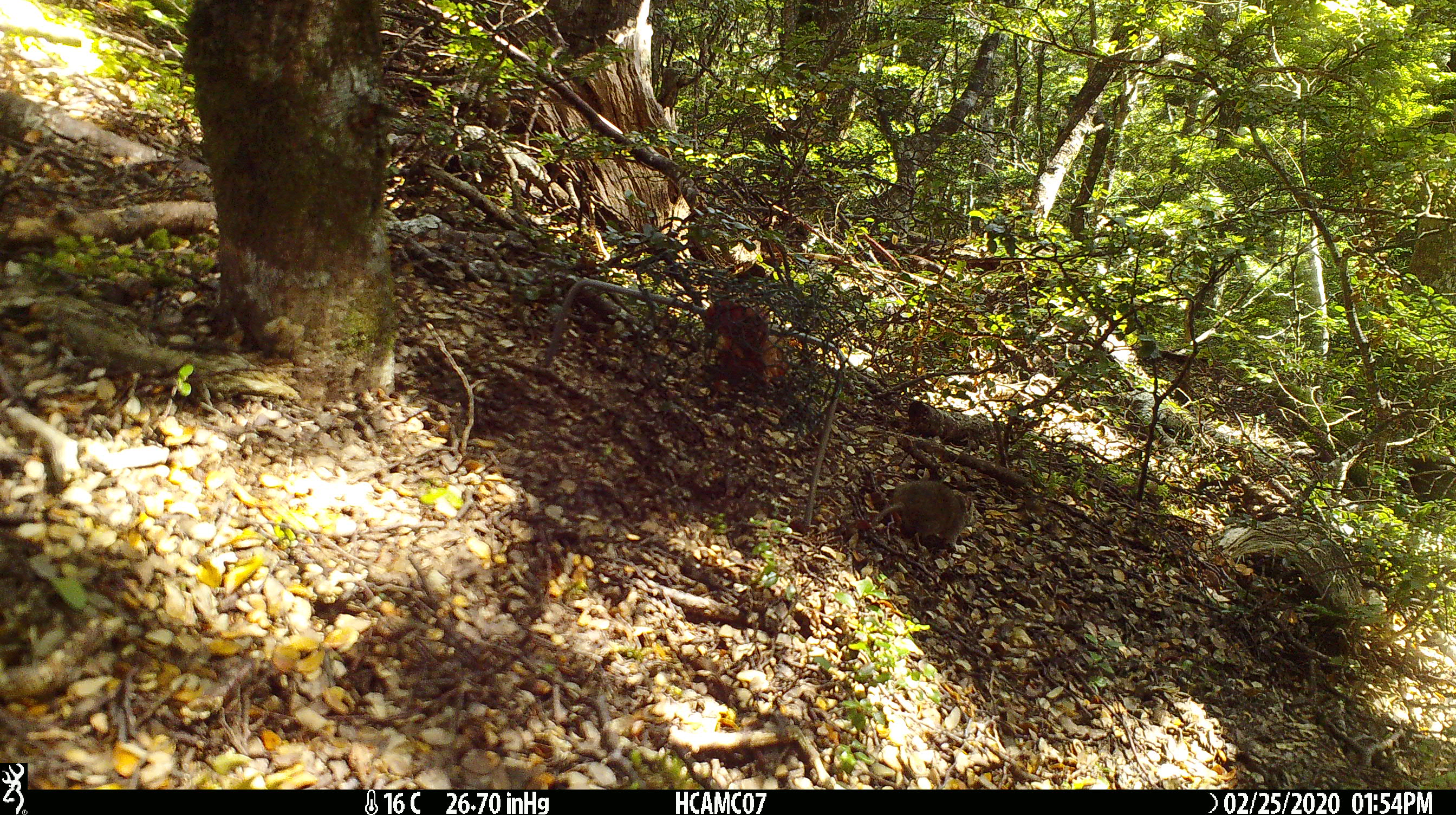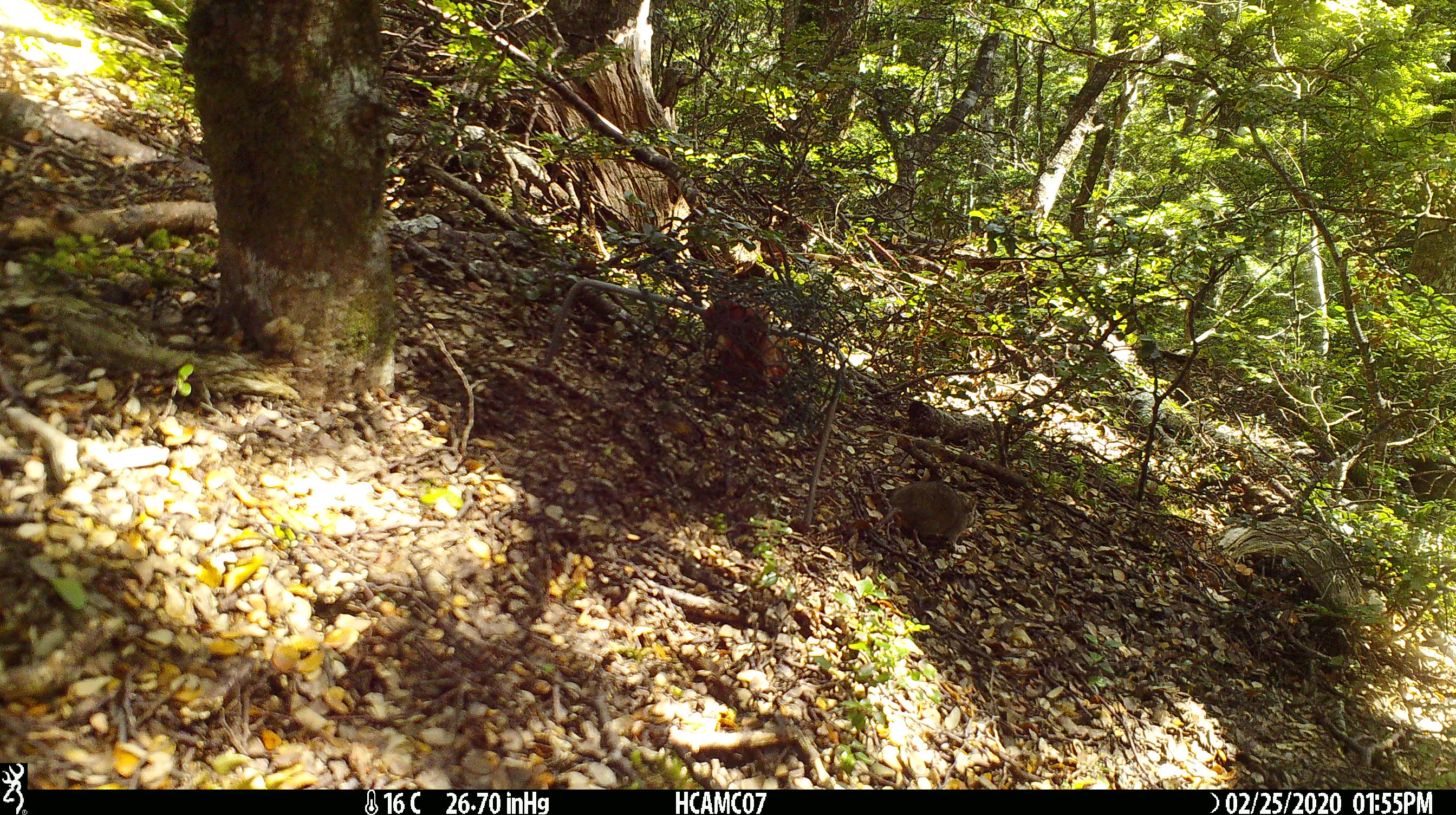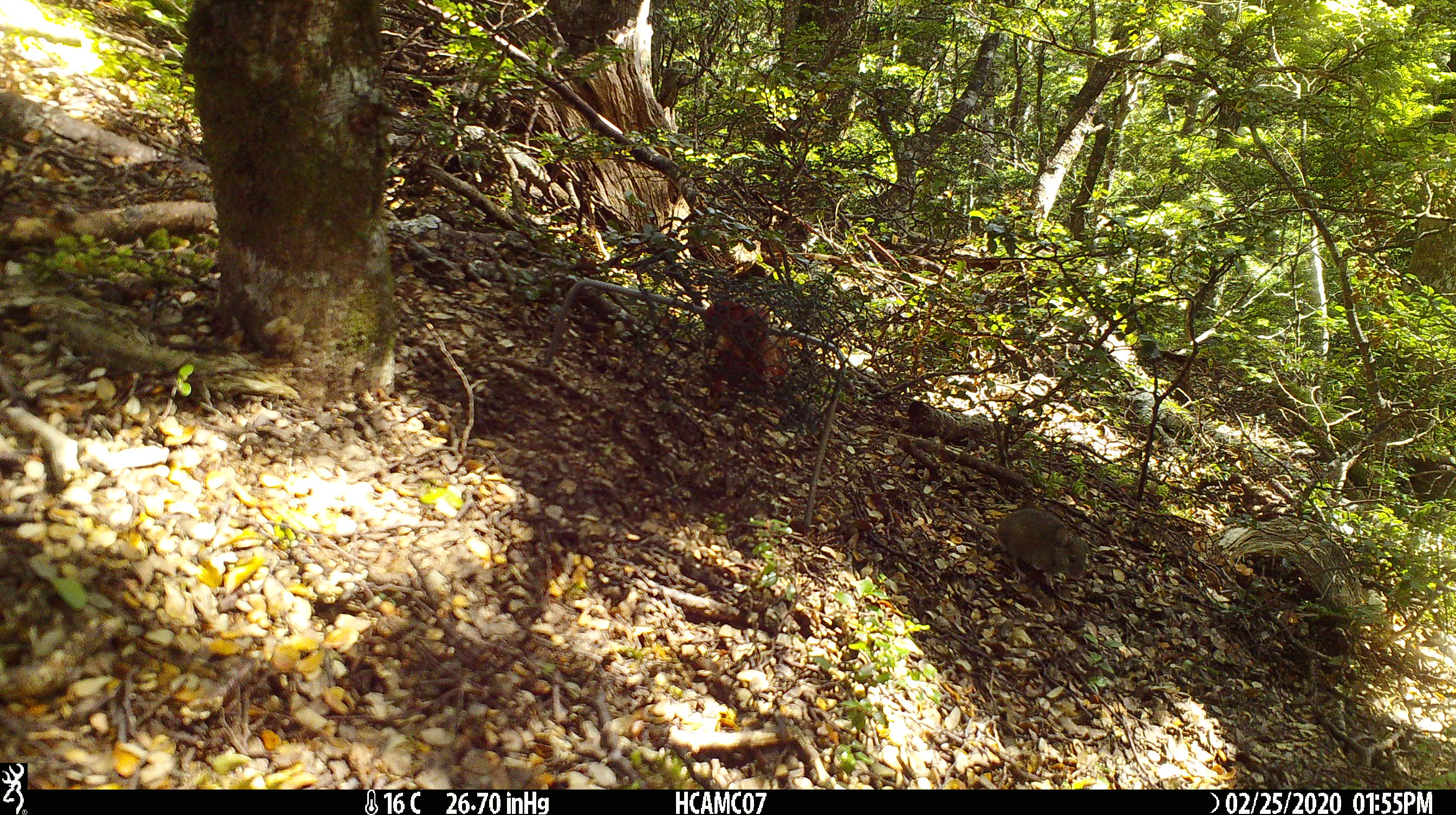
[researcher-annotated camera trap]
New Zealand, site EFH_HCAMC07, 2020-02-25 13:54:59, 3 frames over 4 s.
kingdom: Animalia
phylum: Chordata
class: Mammalia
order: Rodentia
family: Muridae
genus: Mus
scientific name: Mus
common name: mouse